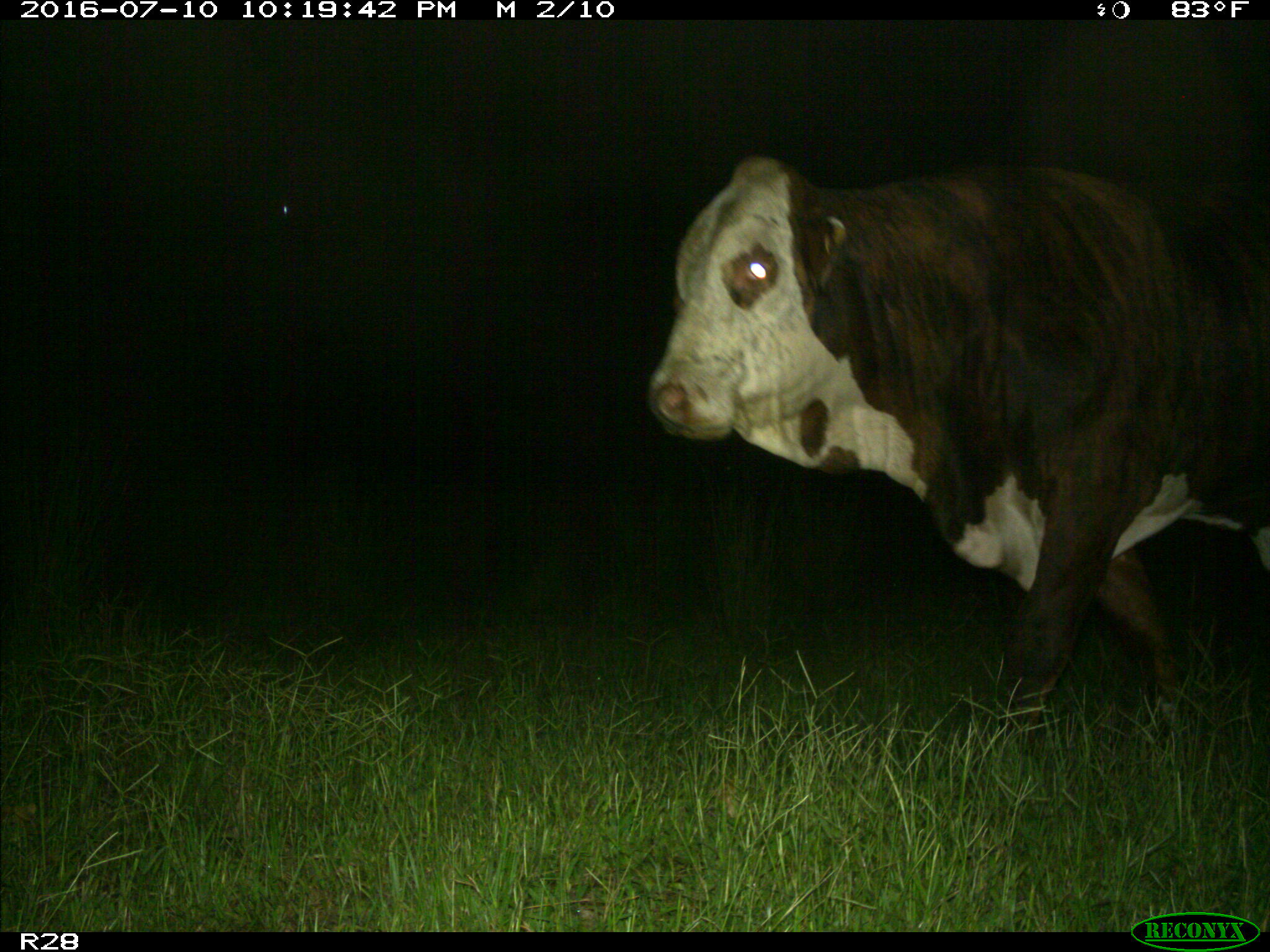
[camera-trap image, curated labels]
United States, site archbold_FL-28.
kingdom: Animalia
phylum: Chordata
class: Mammalia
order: Artiodactyla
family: Bovidae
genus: Bos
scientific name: Bos taurus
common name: domestic cow